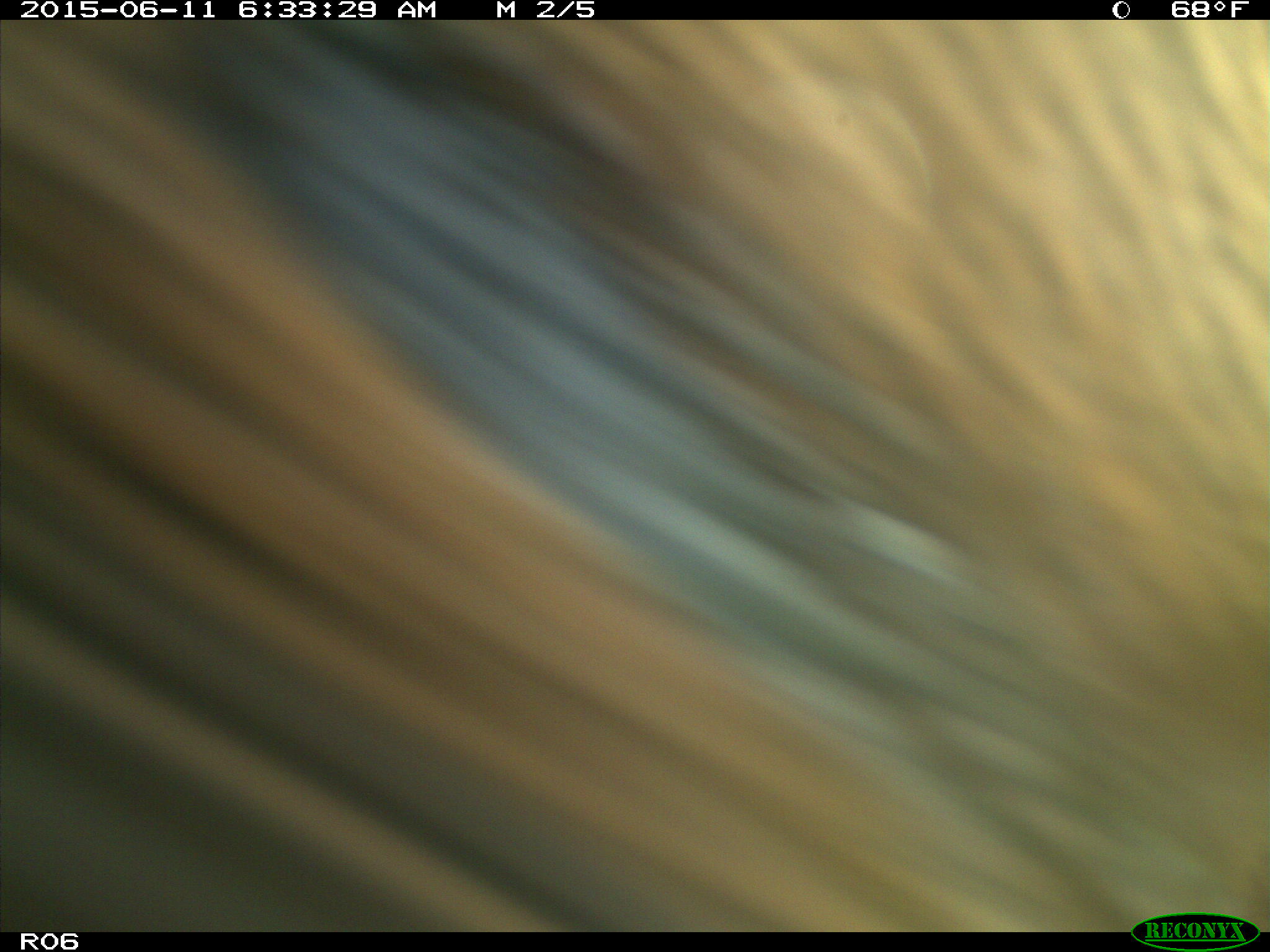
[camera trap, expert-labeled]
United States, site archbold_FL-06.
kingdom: Animalia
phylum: Chordata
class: Mammalia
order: Artiodactyla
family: Bovidae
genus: Bos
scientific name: Bos taurus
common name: domestic cow